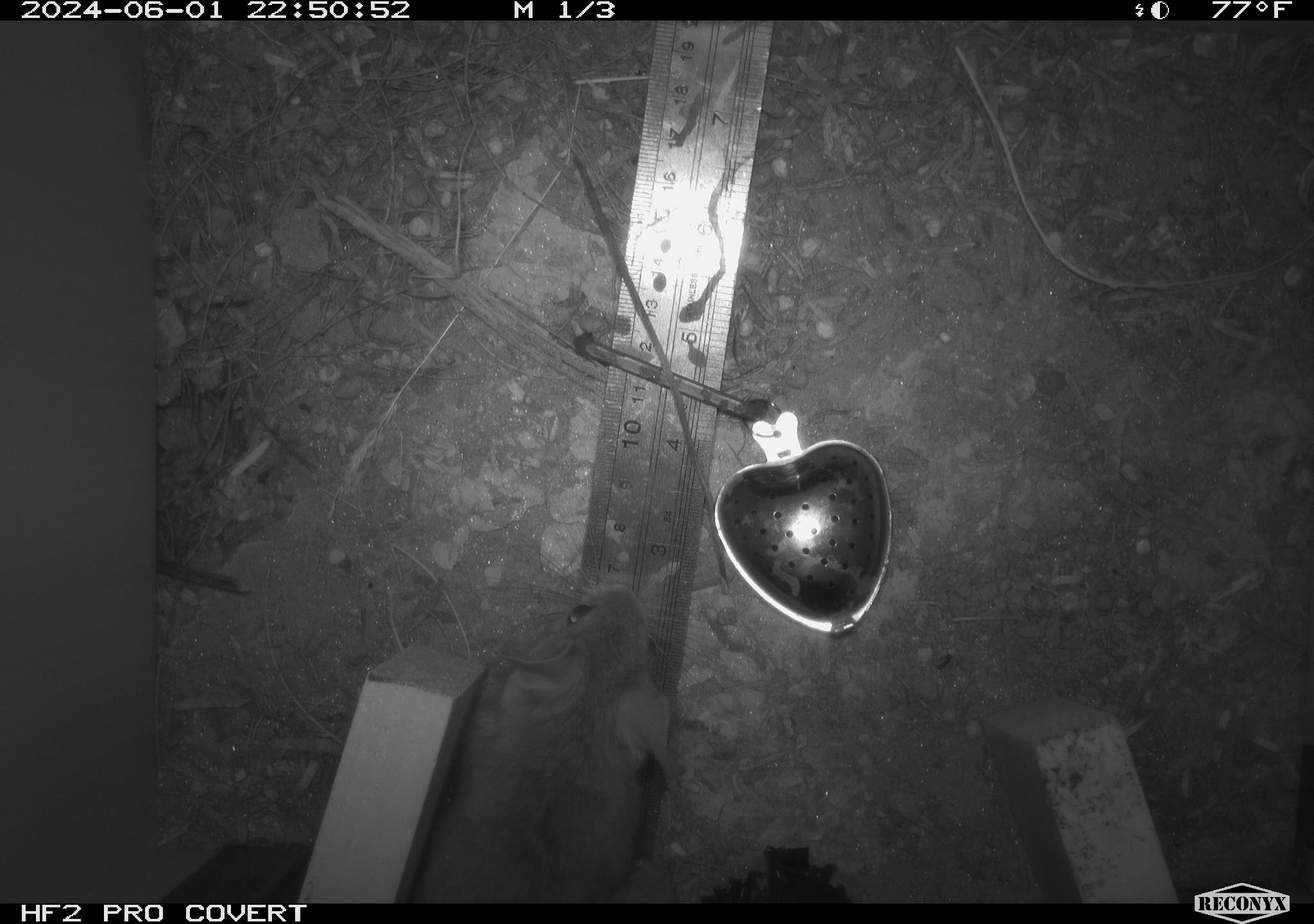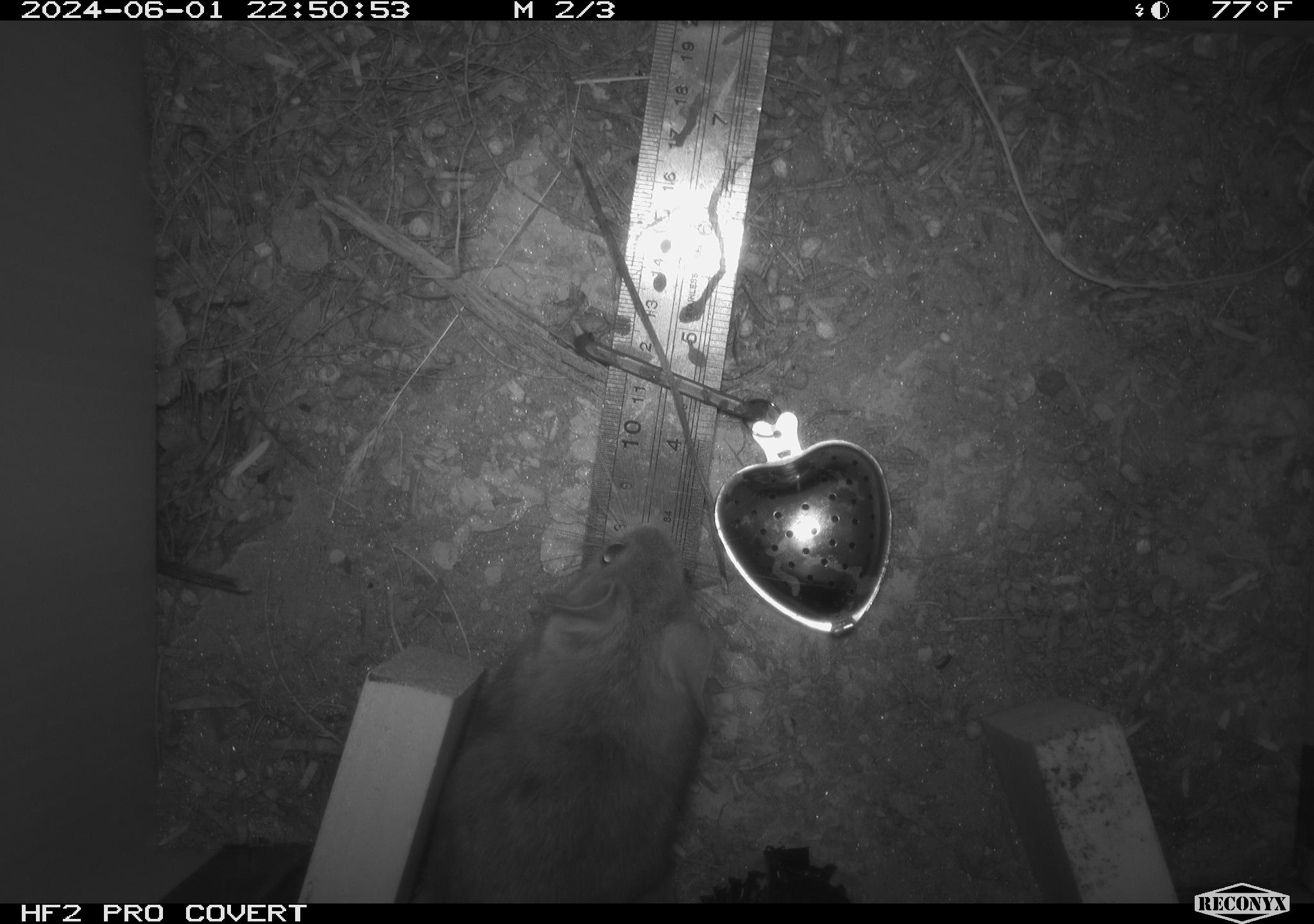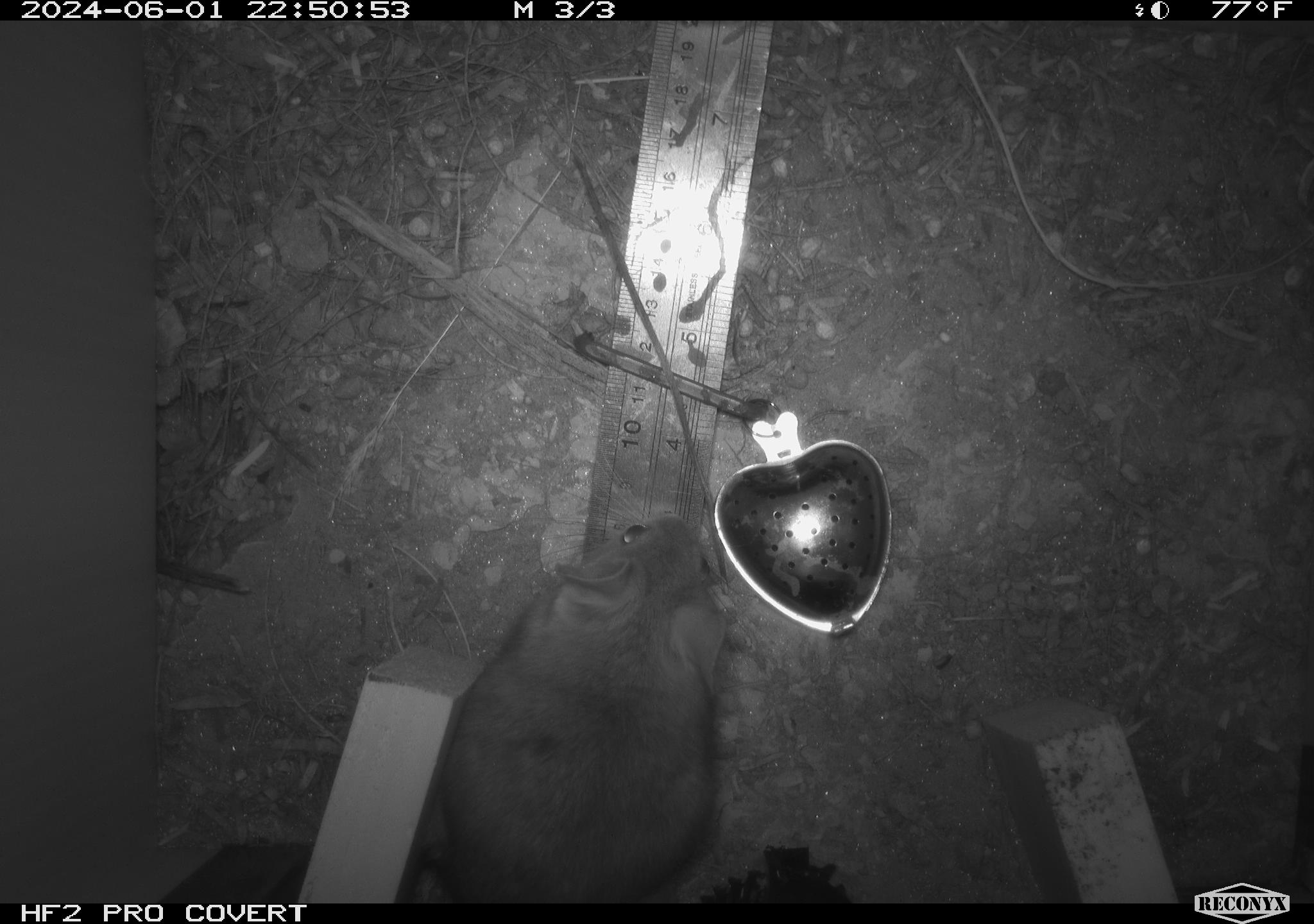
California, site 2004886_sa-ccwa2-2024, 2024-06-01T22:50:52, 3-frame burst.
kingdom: Animalia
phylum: Chordata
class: Mammalia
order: Rodentia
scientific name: Rodentia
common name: woodrat or rat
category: woodrat or rat species